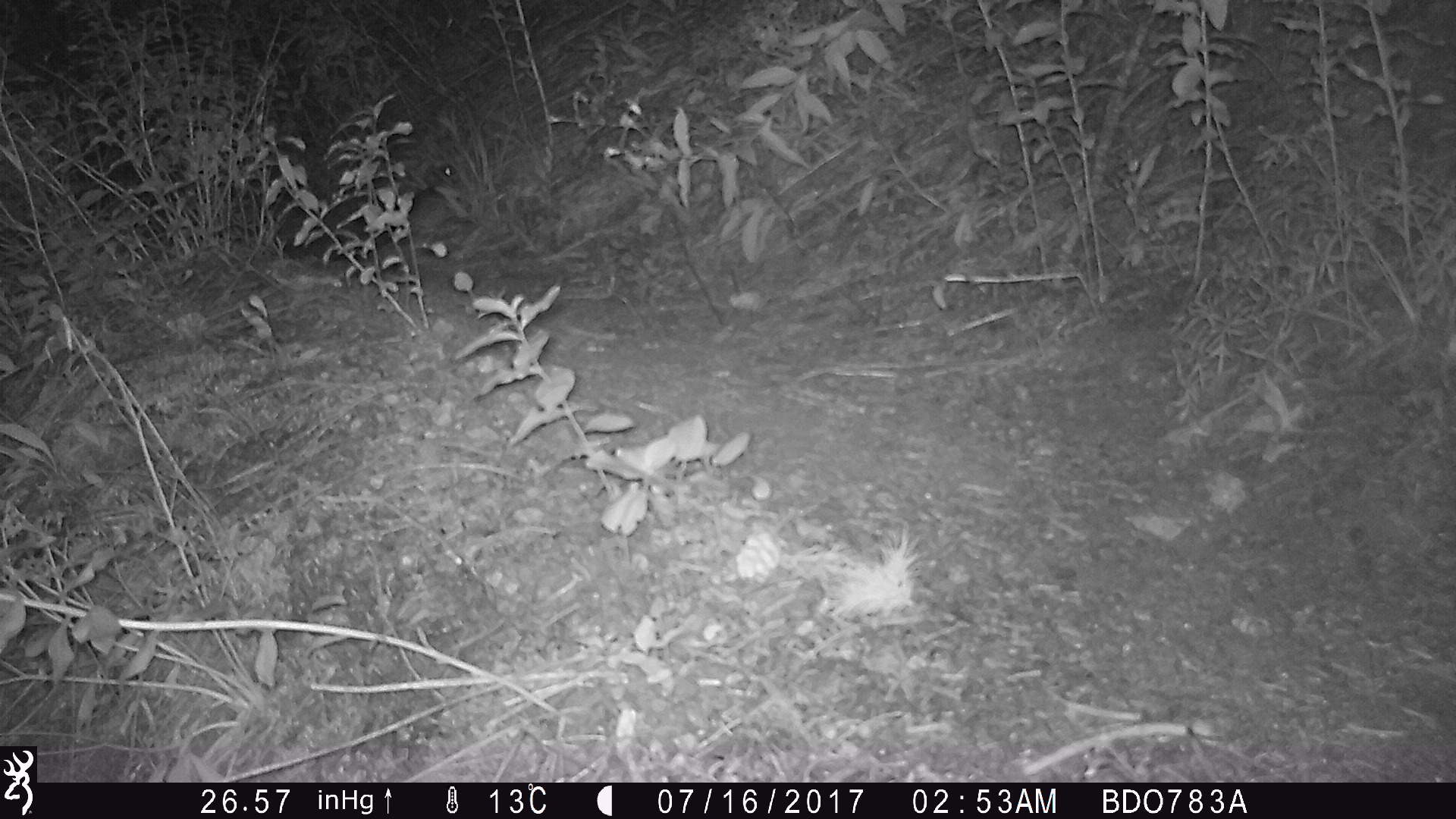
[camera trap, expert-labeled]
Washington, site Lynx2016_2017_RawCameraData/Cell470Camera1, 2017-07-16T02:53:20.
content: unidentified animal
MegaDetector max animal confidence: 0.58